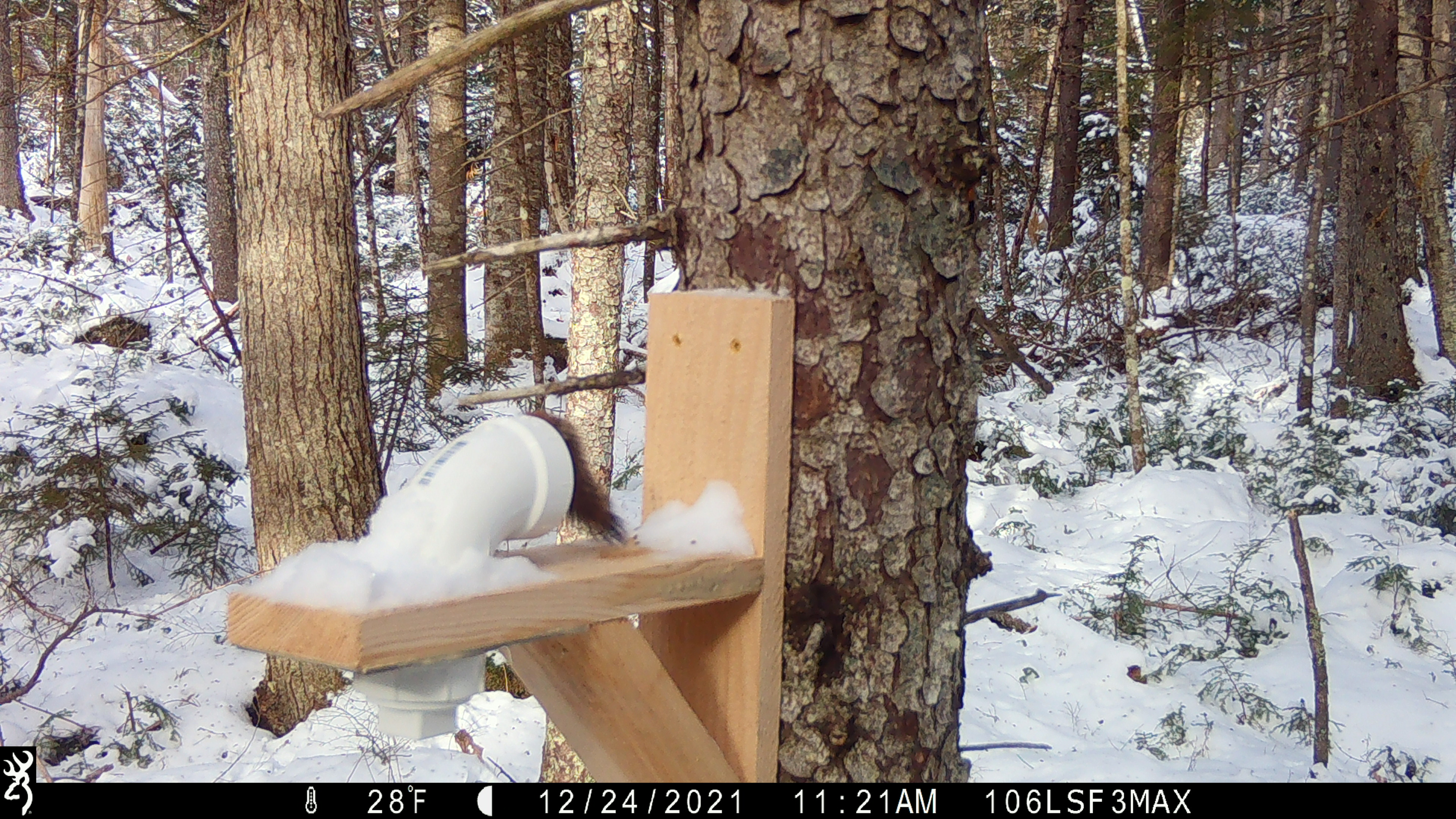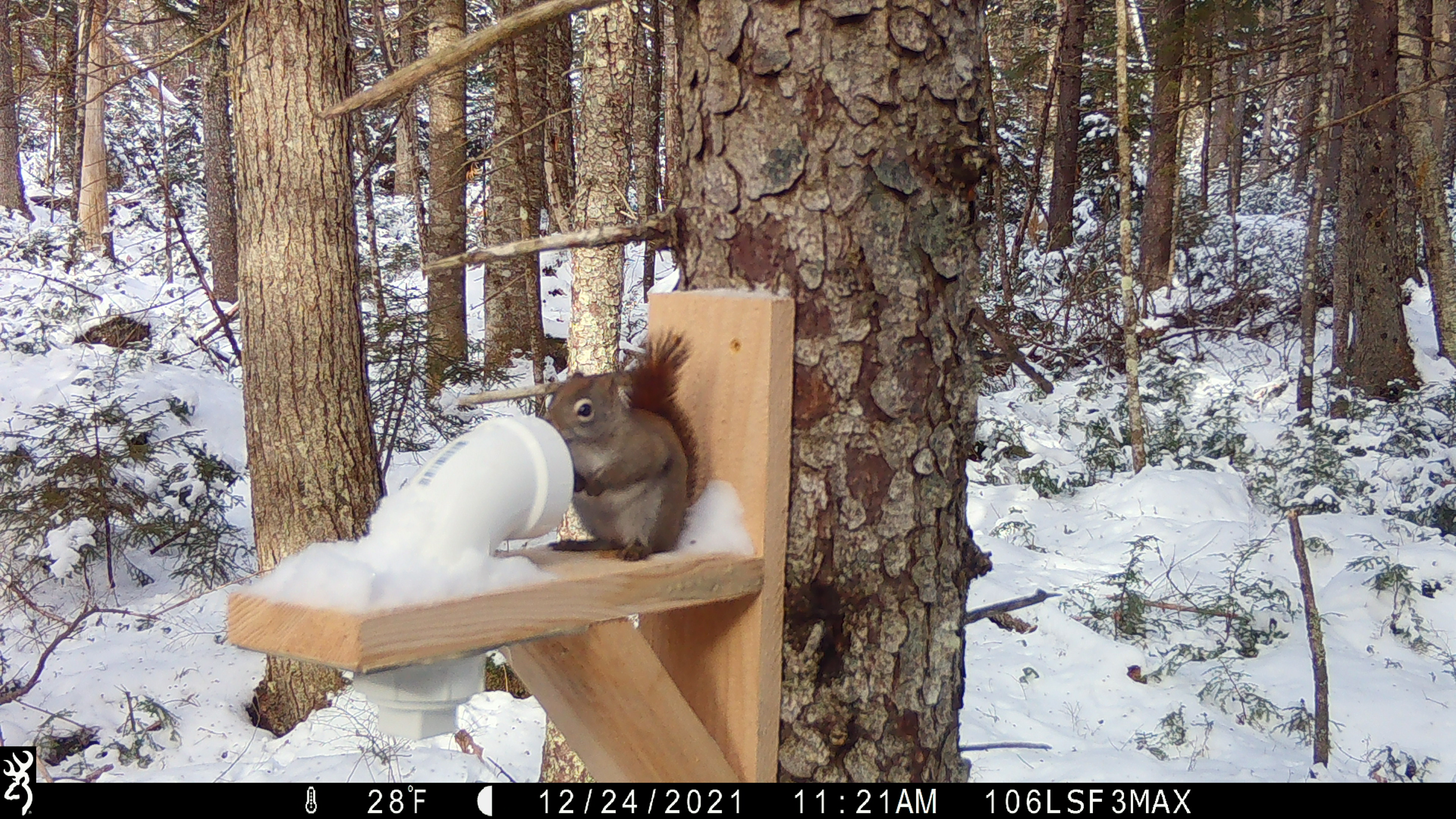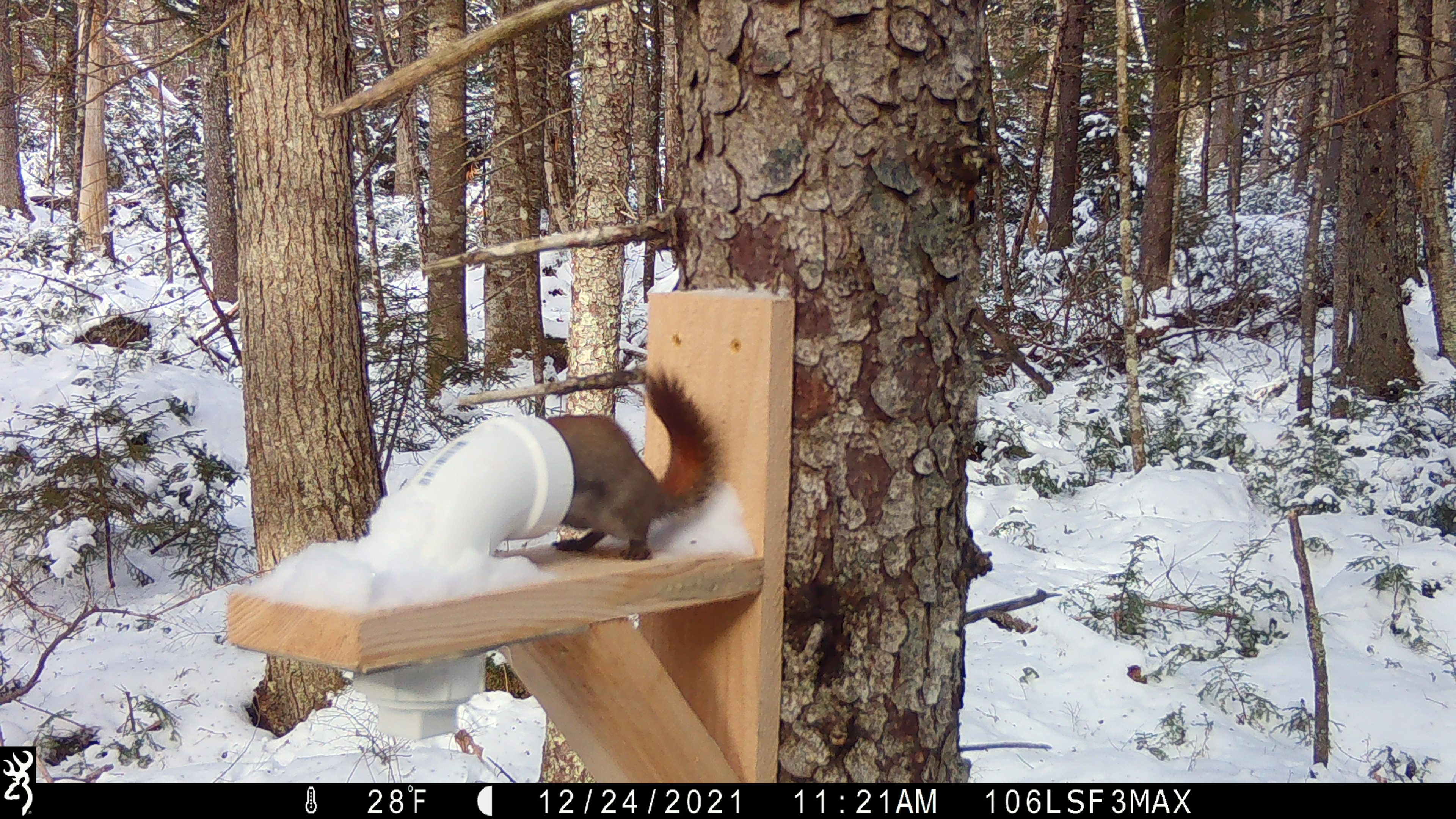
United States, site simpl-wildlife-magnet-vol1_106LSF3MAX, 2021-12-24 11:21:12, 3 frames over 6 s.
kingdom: Animalia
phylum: Chordata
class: Mammalia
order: Rodentia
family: Sciuridae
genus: Tamiasciurus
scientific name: Tamiasciurus hudsonicus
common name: red squirrel